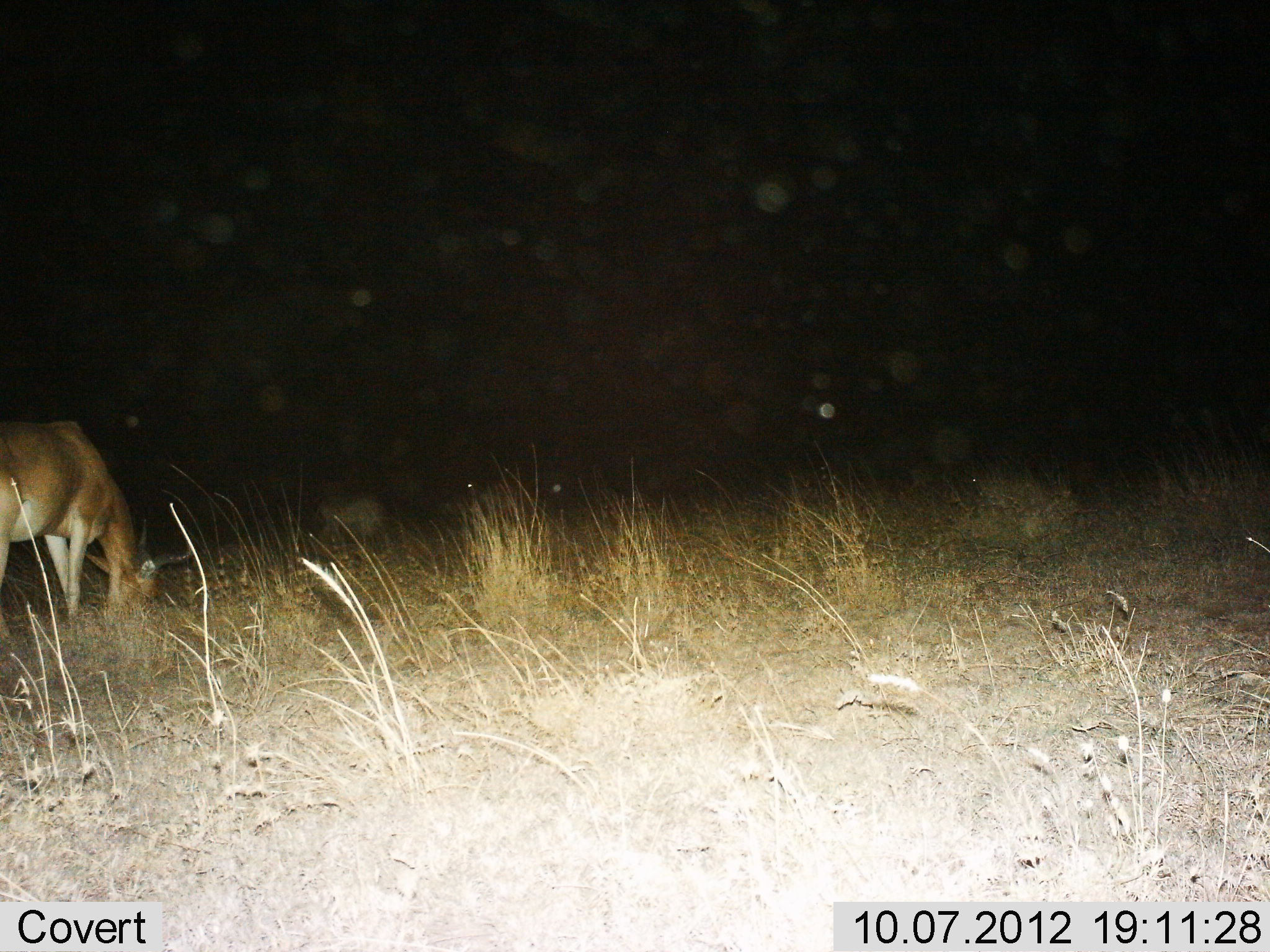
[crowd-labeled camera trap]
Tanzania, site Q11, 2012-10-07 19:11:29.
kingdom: Animalia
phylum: Chordata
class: Mammalia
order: Artiodactyla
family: Bovidae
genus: Alcelaphus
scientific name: Alcelaphus buselaphus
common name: hartebeest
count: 1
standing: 10%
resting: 0%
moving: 0%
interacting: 0%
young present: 0%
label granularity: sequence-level